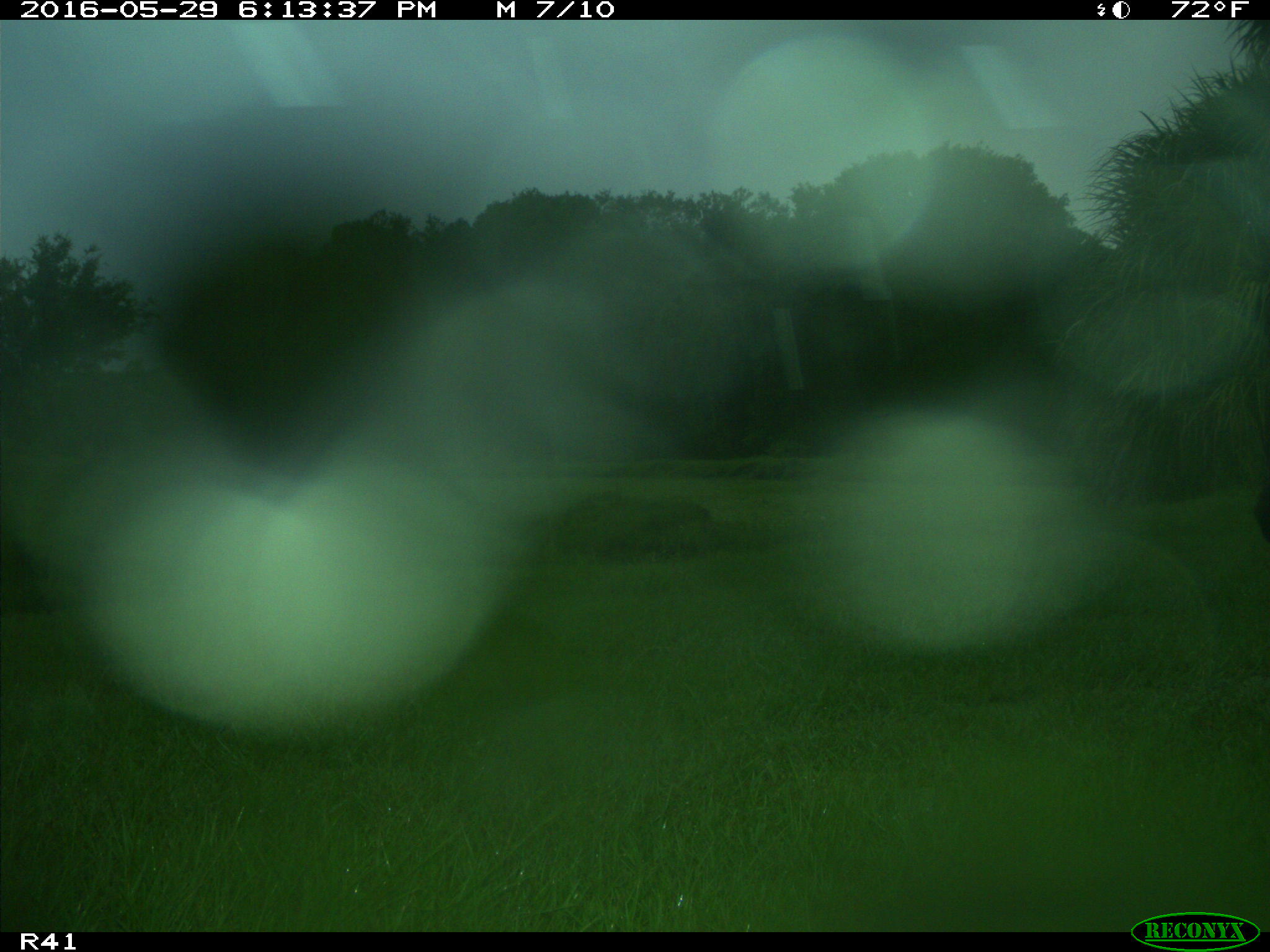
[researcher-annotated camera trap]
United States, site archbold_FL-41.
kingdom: Animalia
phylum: Chordata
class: Mammalia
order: Artiodactyla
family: Bovidae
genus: Bos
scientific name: Bos taurus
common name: domestic cow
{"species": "Bos taurus (domestic cow)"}